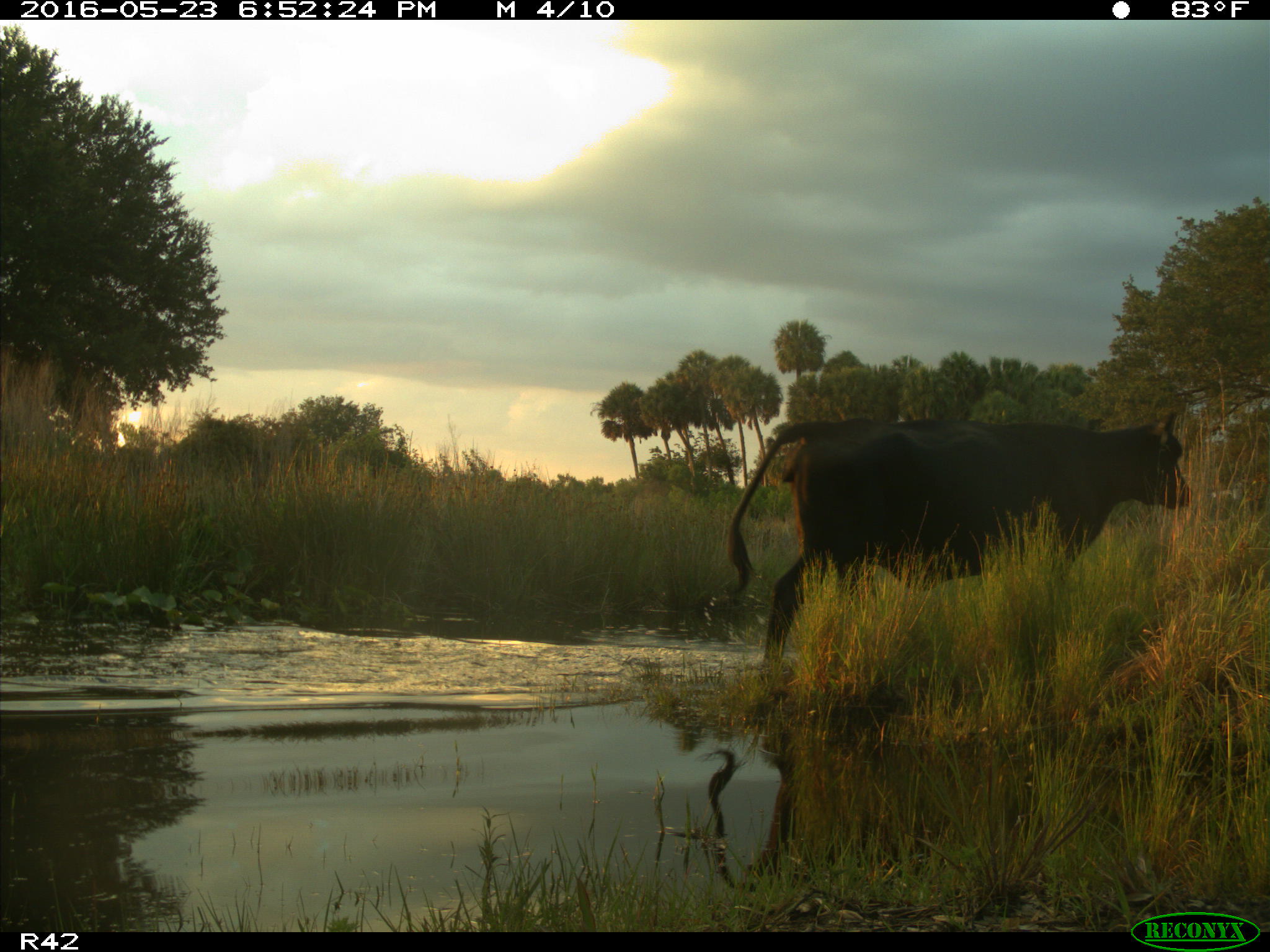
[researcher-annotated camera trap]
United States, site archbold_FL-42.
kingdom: Animalia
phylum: Chordata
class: Mammalia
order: Artiodactyla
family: Bovidae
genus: Bos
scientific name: Bos taurus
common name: domestic cow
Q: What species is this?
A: Bos taurus (domestic cow).